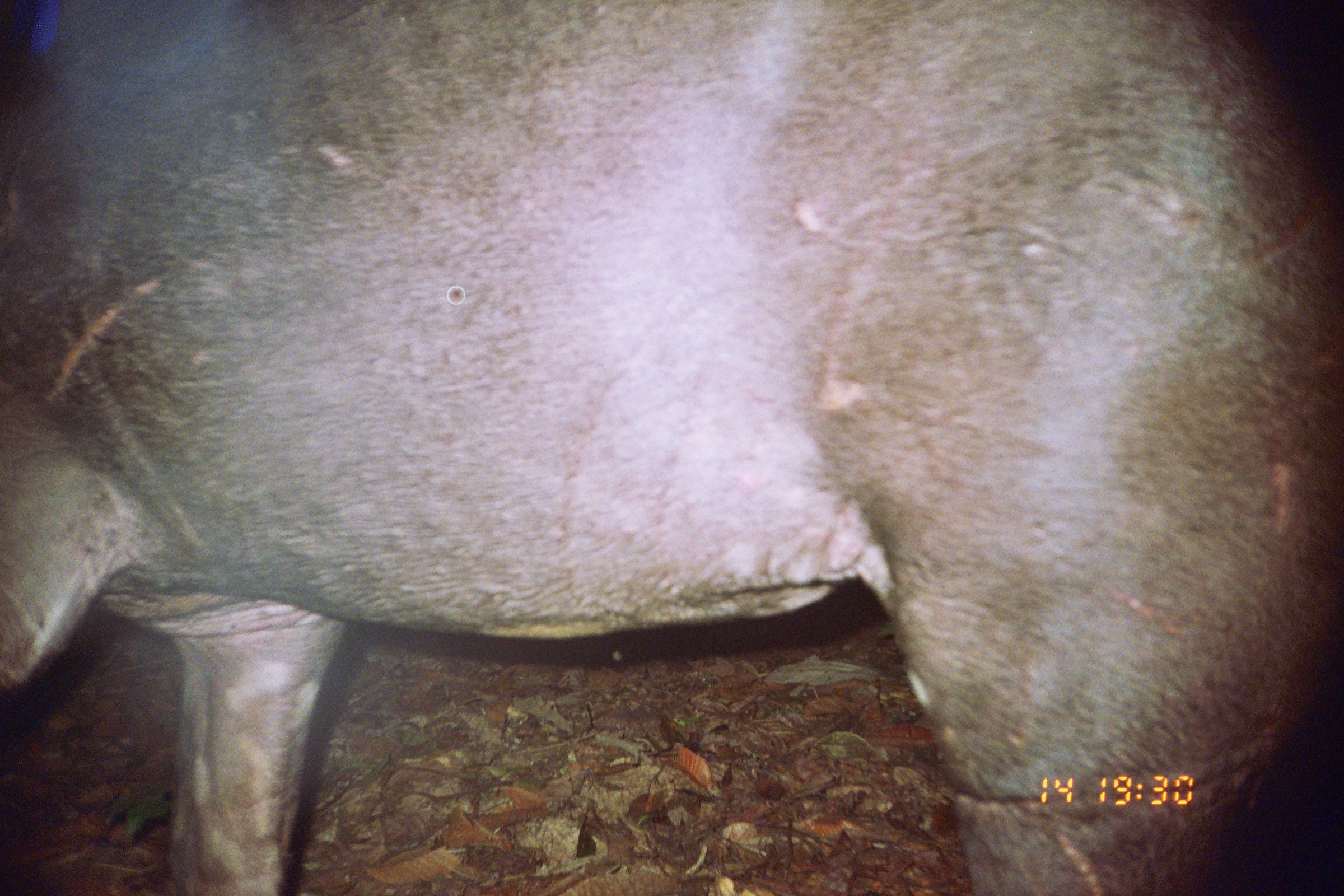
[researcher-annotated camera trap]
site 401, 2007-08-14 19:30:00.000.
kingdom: Animalia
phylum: Chordata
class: Mammalia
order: Perissodactyla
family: Tapiridae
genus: Tapirus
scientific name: Tapirus terrestris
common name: south american tapir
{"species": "Tapirus terrestris (south american tapir)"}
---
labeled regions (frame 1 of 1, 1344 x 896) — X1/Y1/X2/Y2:
tapirus terrestris: 0/0/1344/896